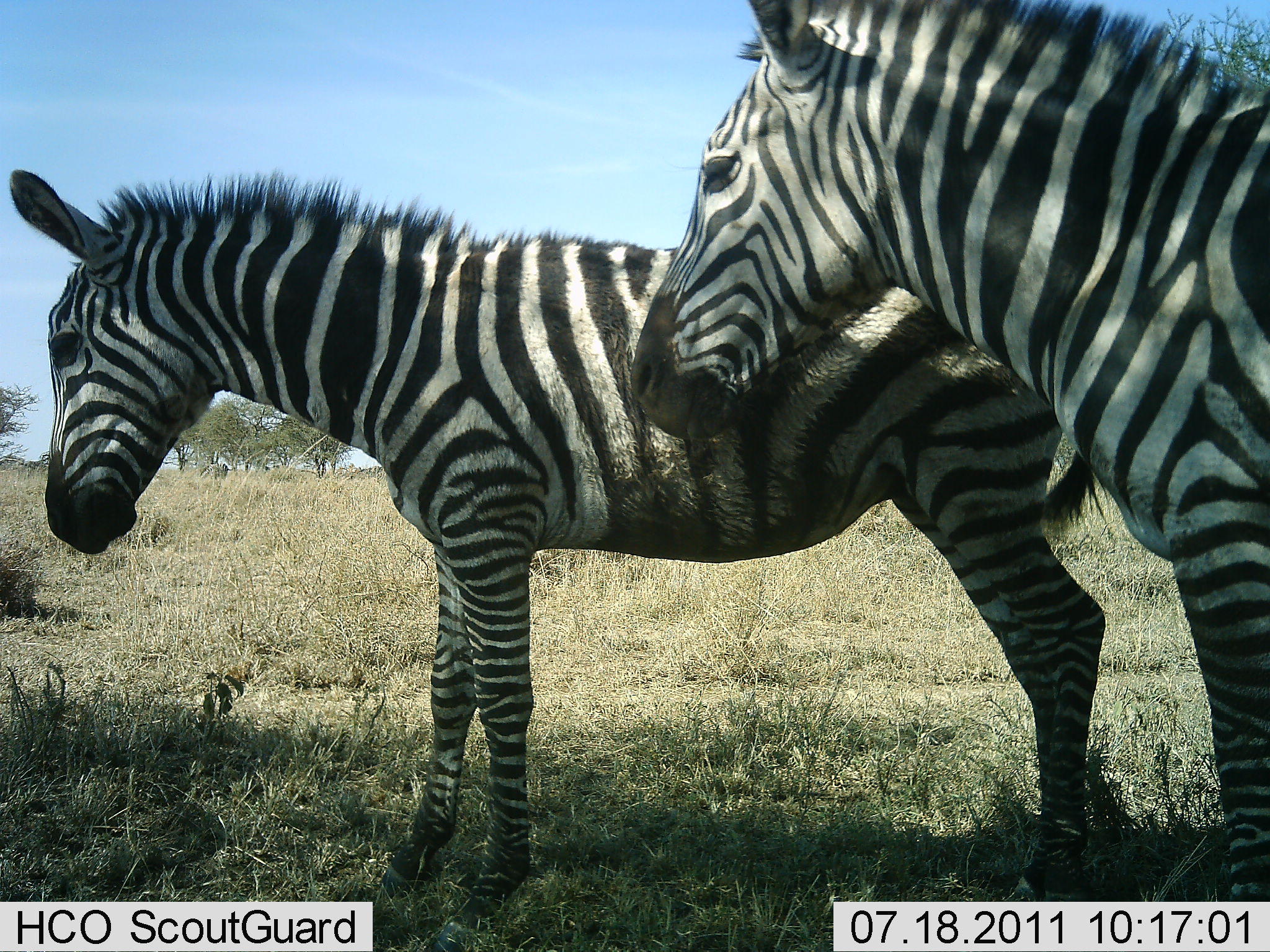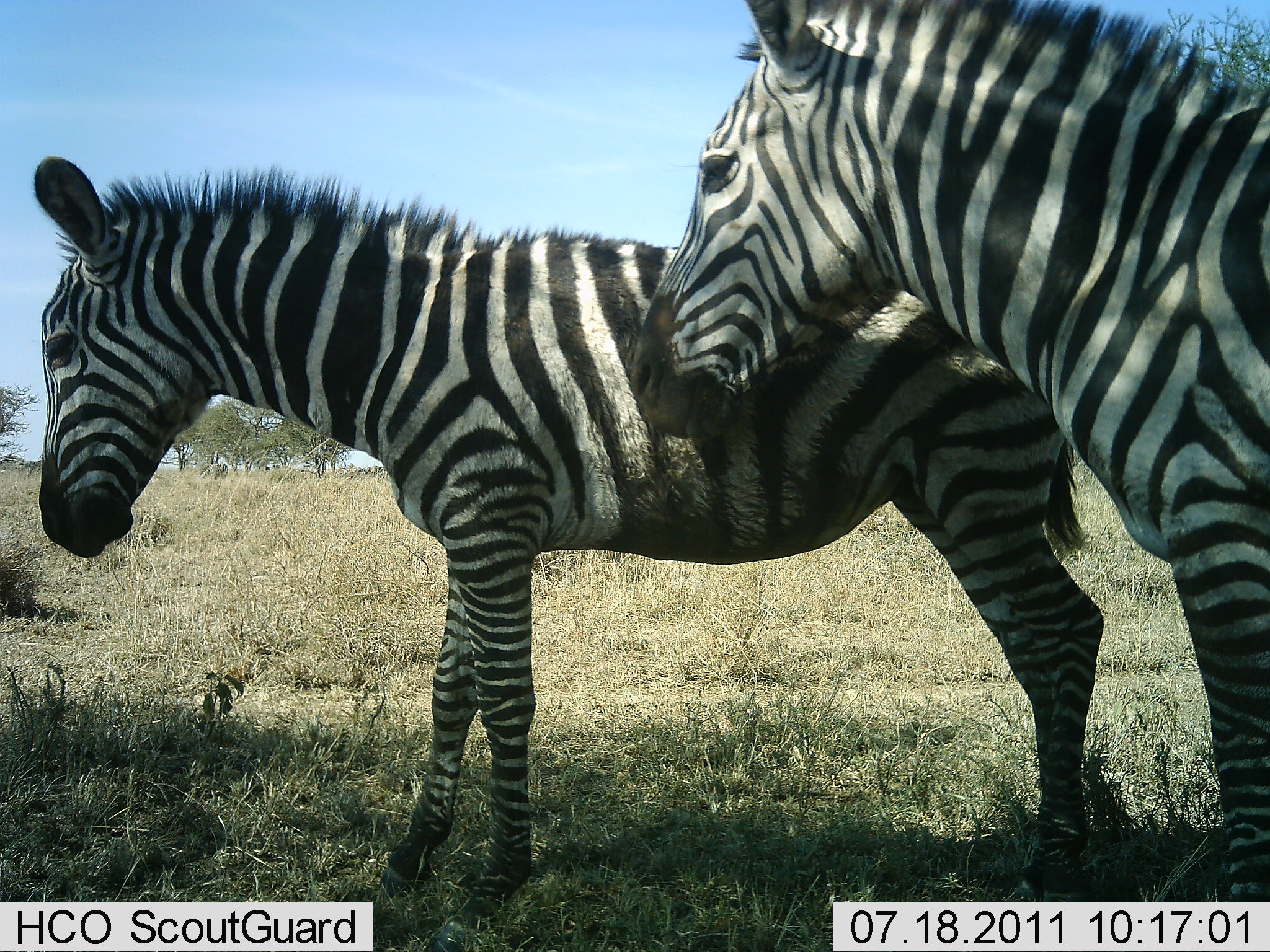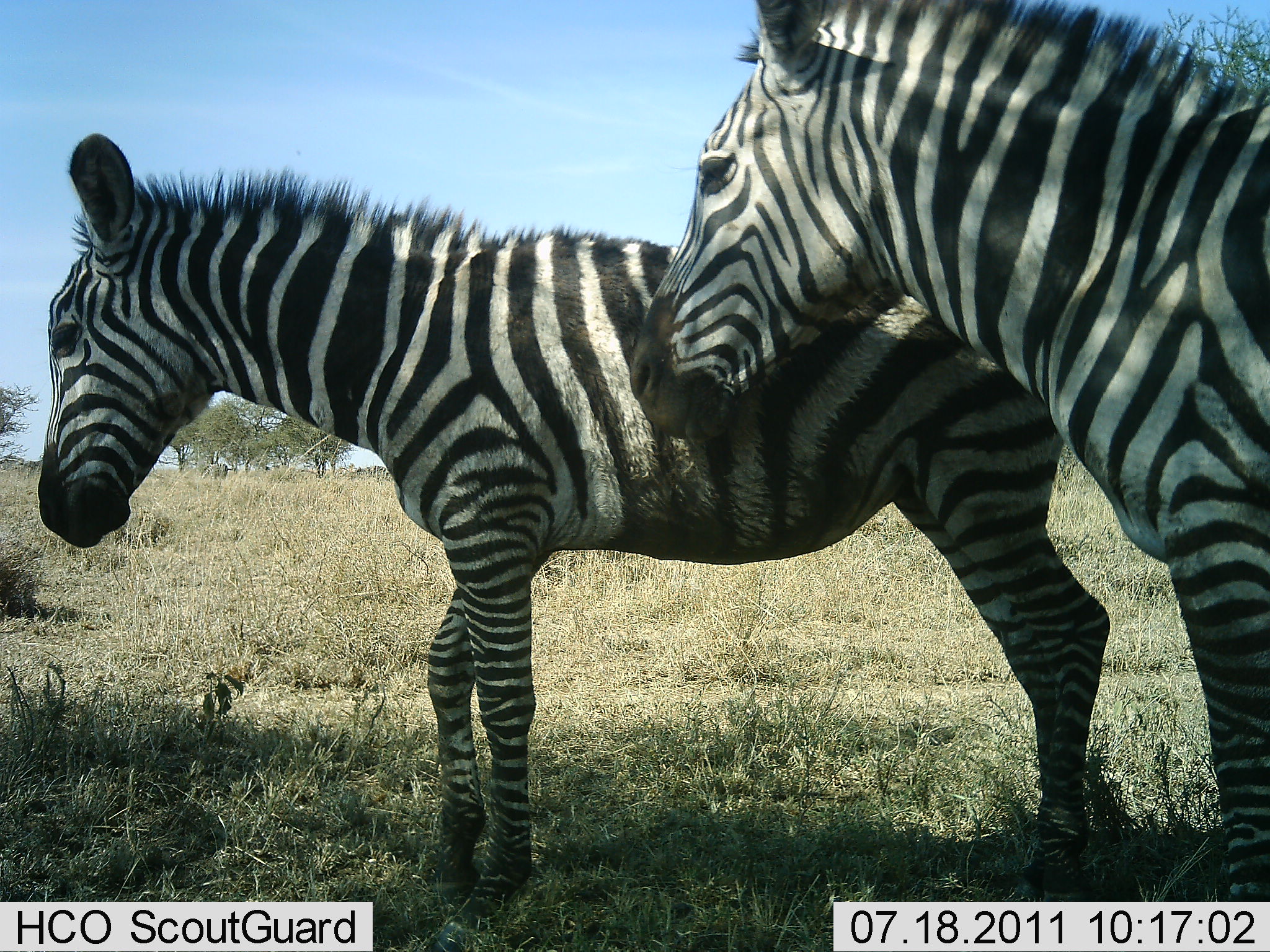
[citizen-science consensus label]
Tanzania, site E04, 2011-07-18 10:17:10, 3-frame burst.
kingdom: Animalia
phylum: Chordata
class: Mammalia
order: Perissodactyla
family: Equidae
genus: Equus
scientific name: Equus quagga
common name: plains zebra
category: zebra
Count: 2.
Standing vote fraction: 92%.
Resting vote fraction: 0%.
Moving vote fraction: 0%.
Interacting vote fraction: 8%.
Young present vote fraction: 46%.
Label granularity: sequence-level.